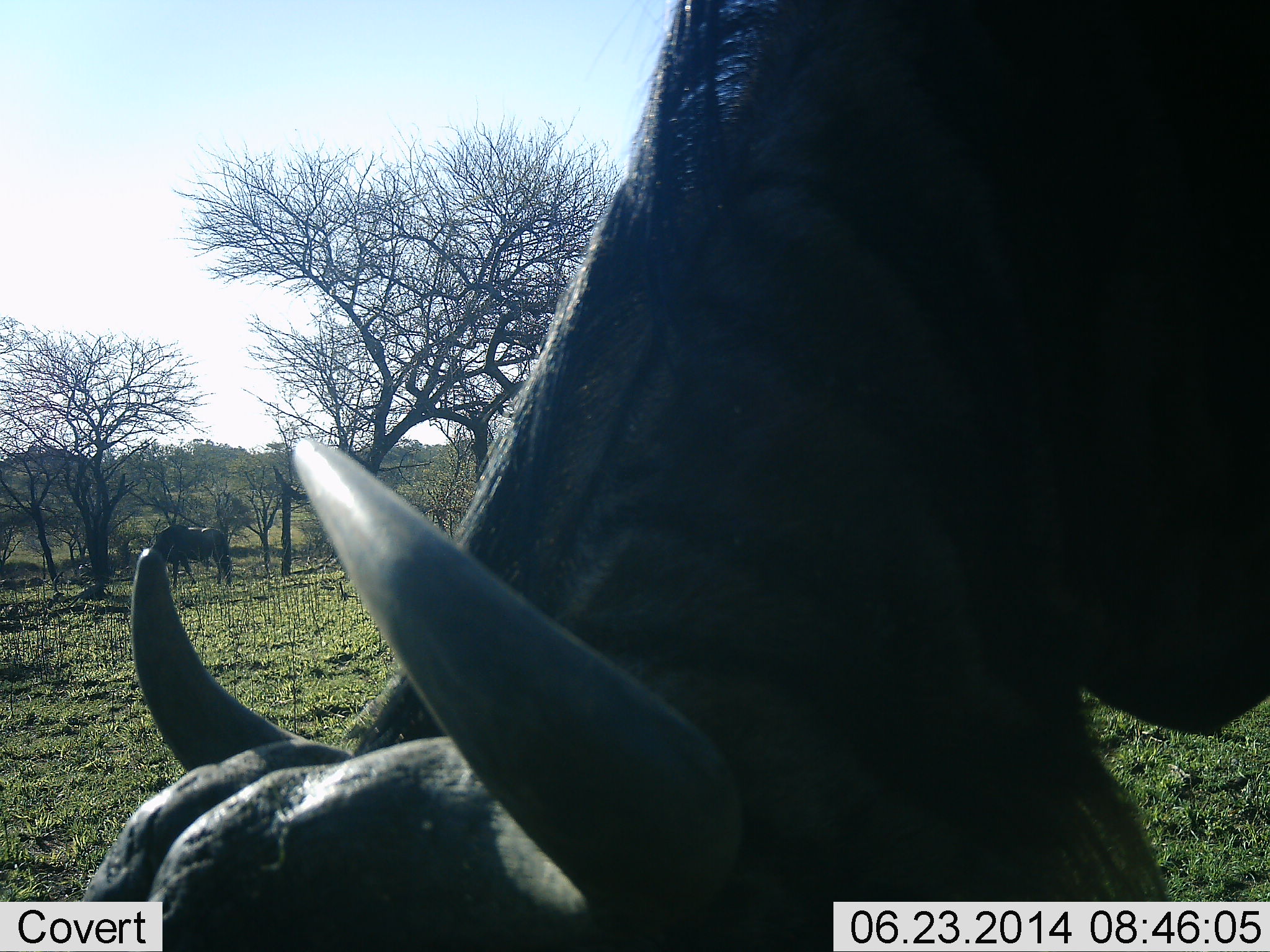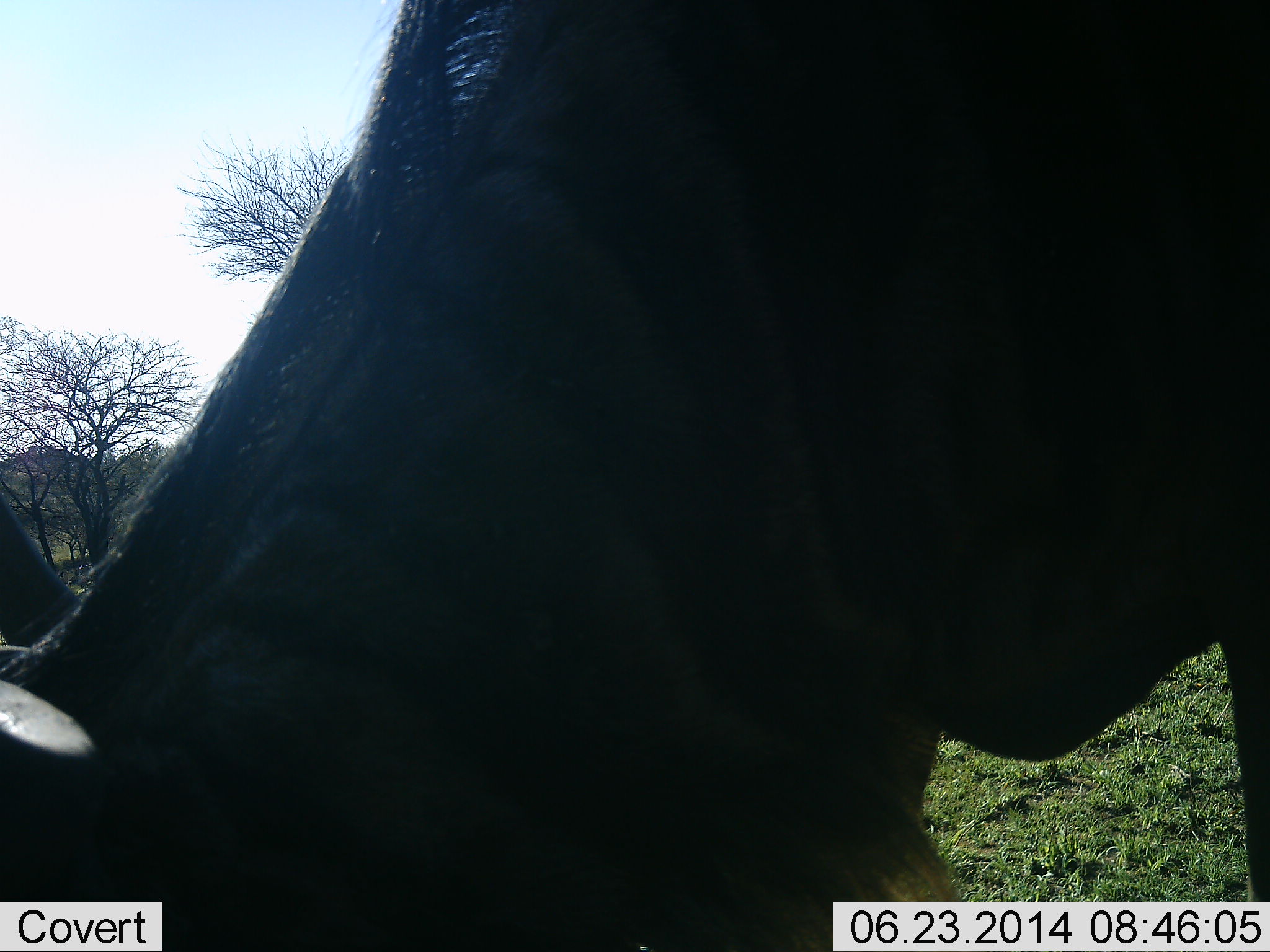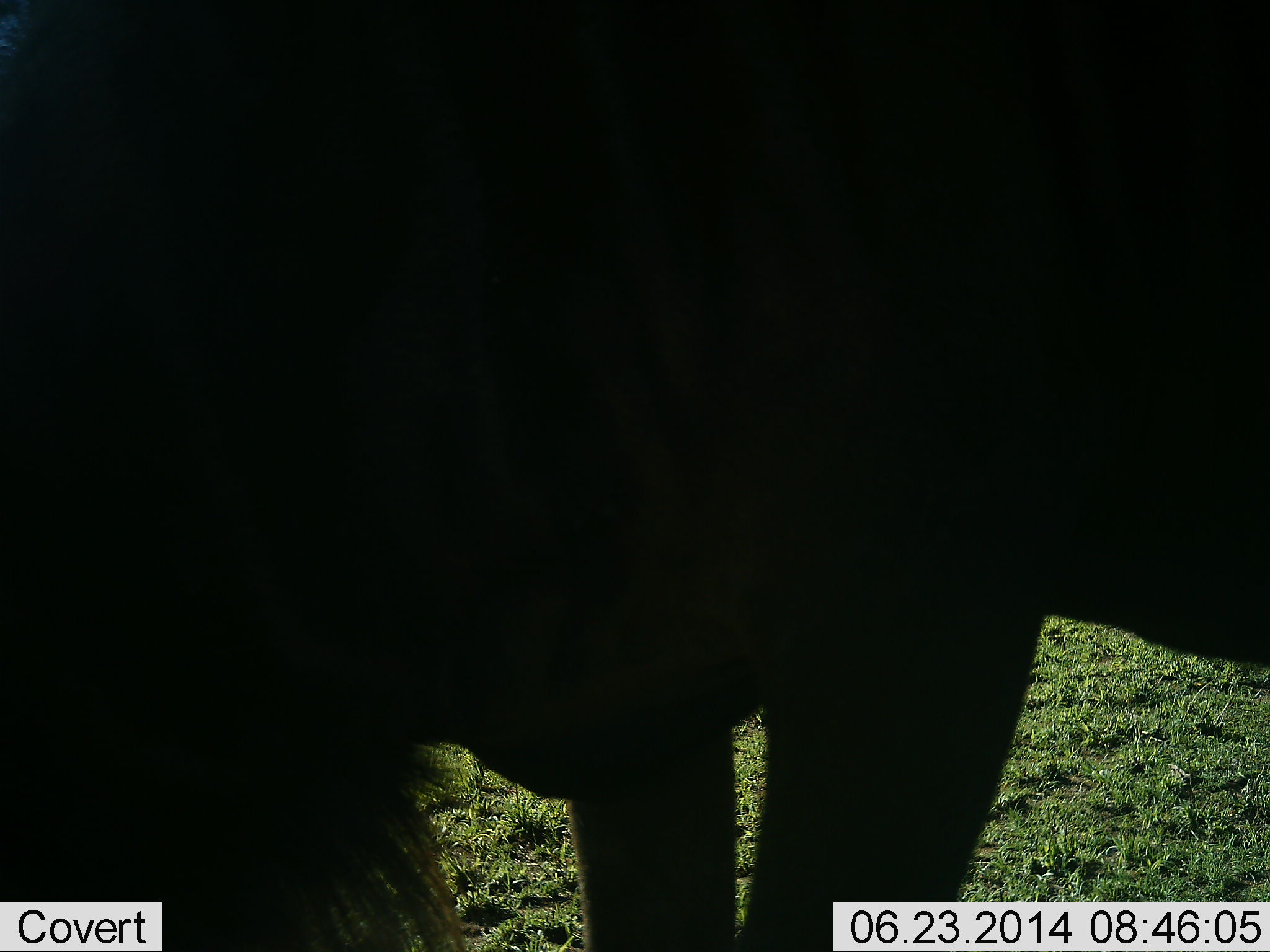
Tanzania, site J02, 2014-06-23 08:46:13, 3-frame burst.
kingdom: Animalia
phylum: Chordata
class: Mammalia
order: Artiodactyla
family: Bovidae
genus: Connochaetes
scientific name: Connochaetes taurinus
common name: blue wildebeest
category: wildebeest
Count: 2.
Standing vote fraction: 42%.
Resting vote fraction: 0%.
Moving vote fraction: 33%.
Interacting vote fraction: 0%.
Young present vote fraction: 0%.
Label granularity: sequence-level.